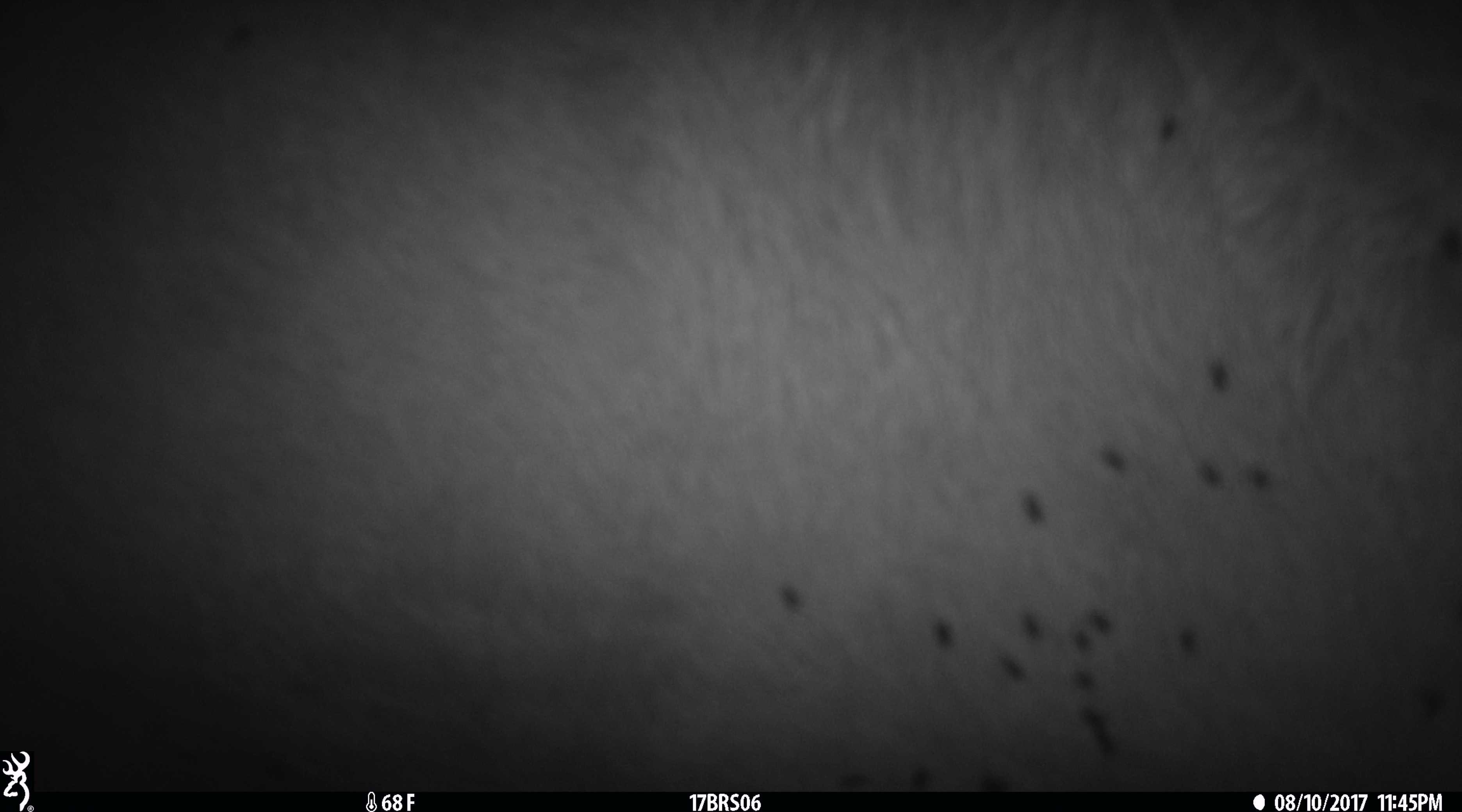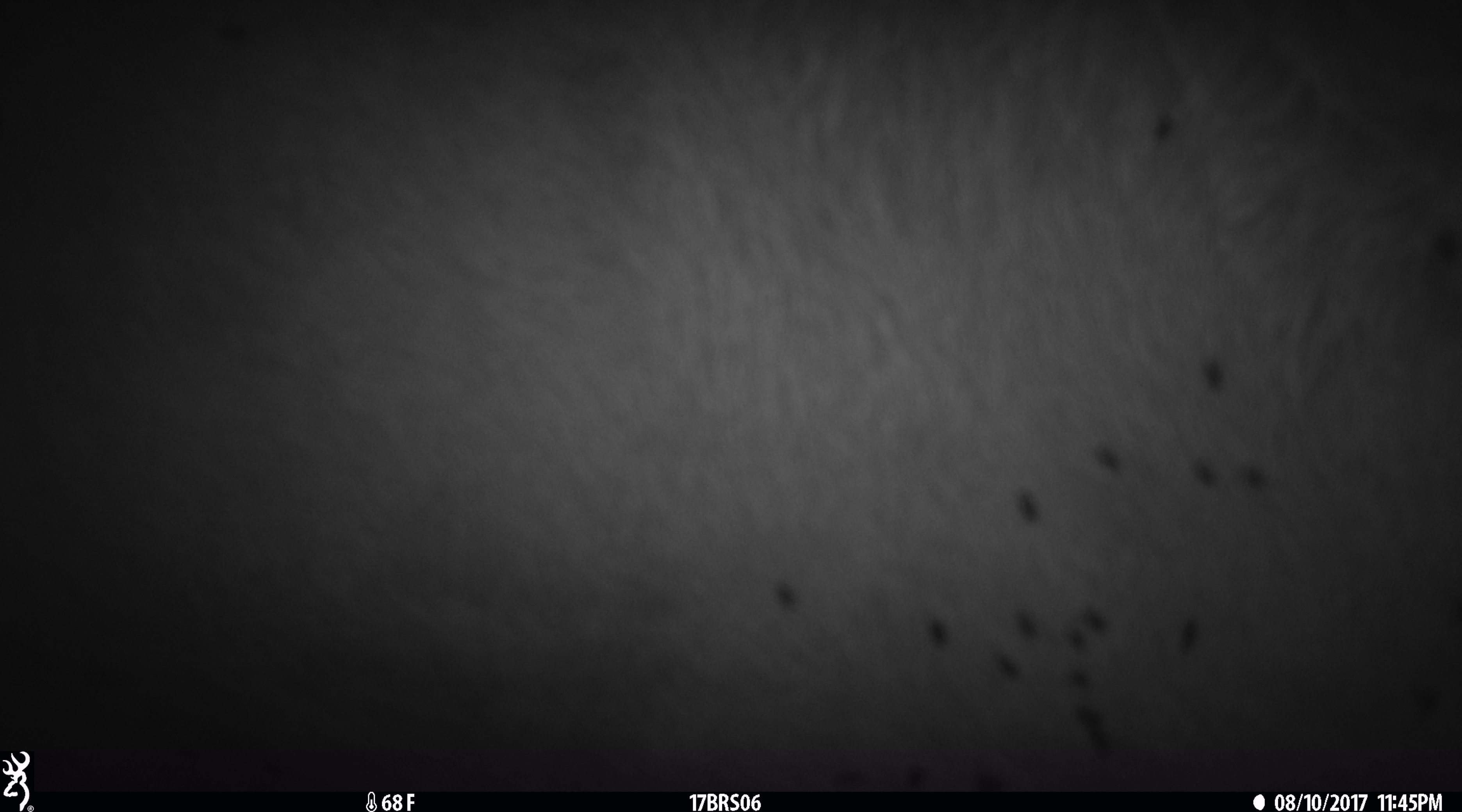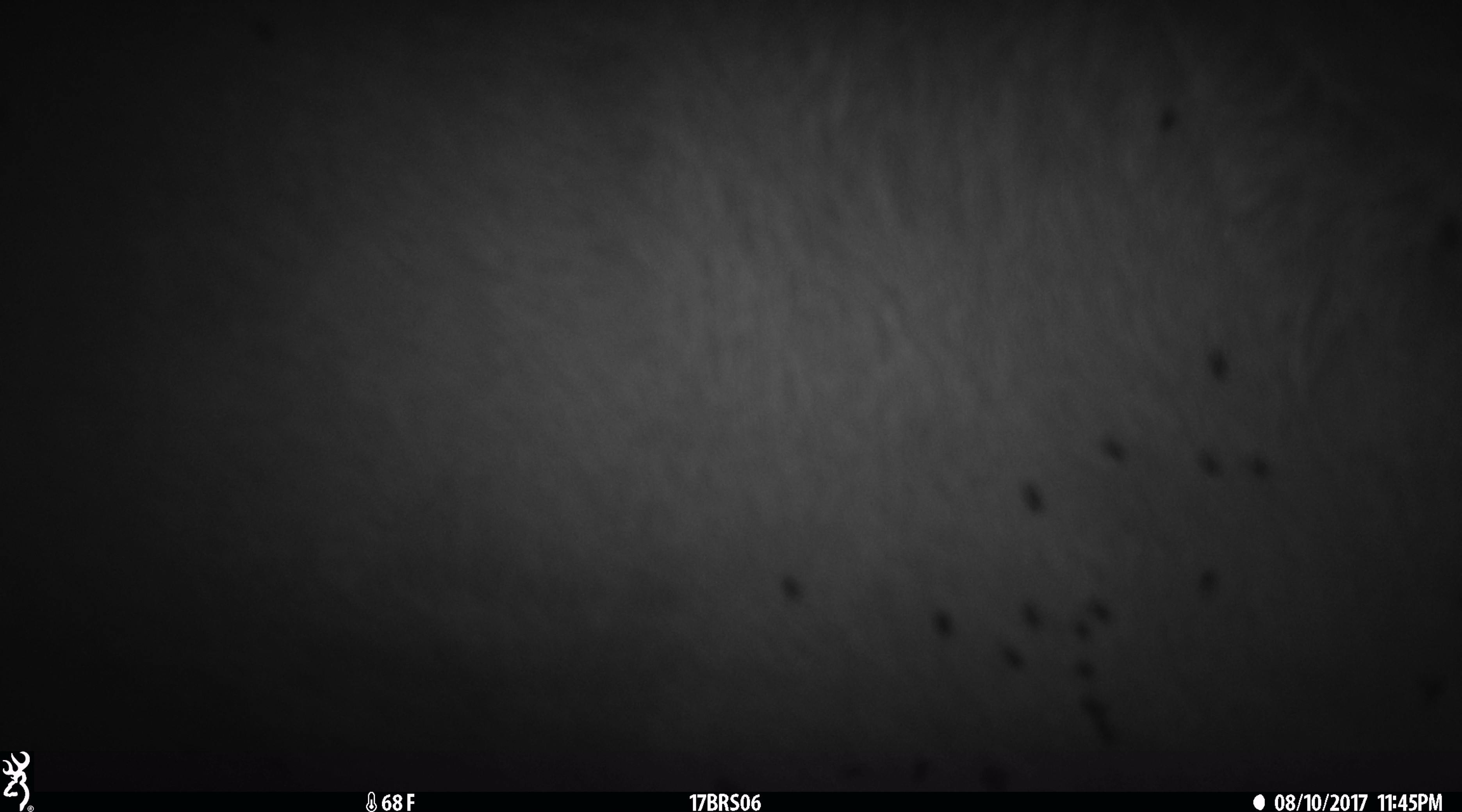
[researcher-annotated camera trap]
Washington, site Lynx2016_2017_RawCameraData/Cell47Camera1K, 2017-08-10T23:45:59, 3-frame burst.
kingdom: Animalia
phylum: Chordata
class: Mammalia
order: Artiodactyla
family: Bovidae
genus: Bos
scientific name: Bos taurus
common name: domestic cattle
Domestic cattle (Bos taurus). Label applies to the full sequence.